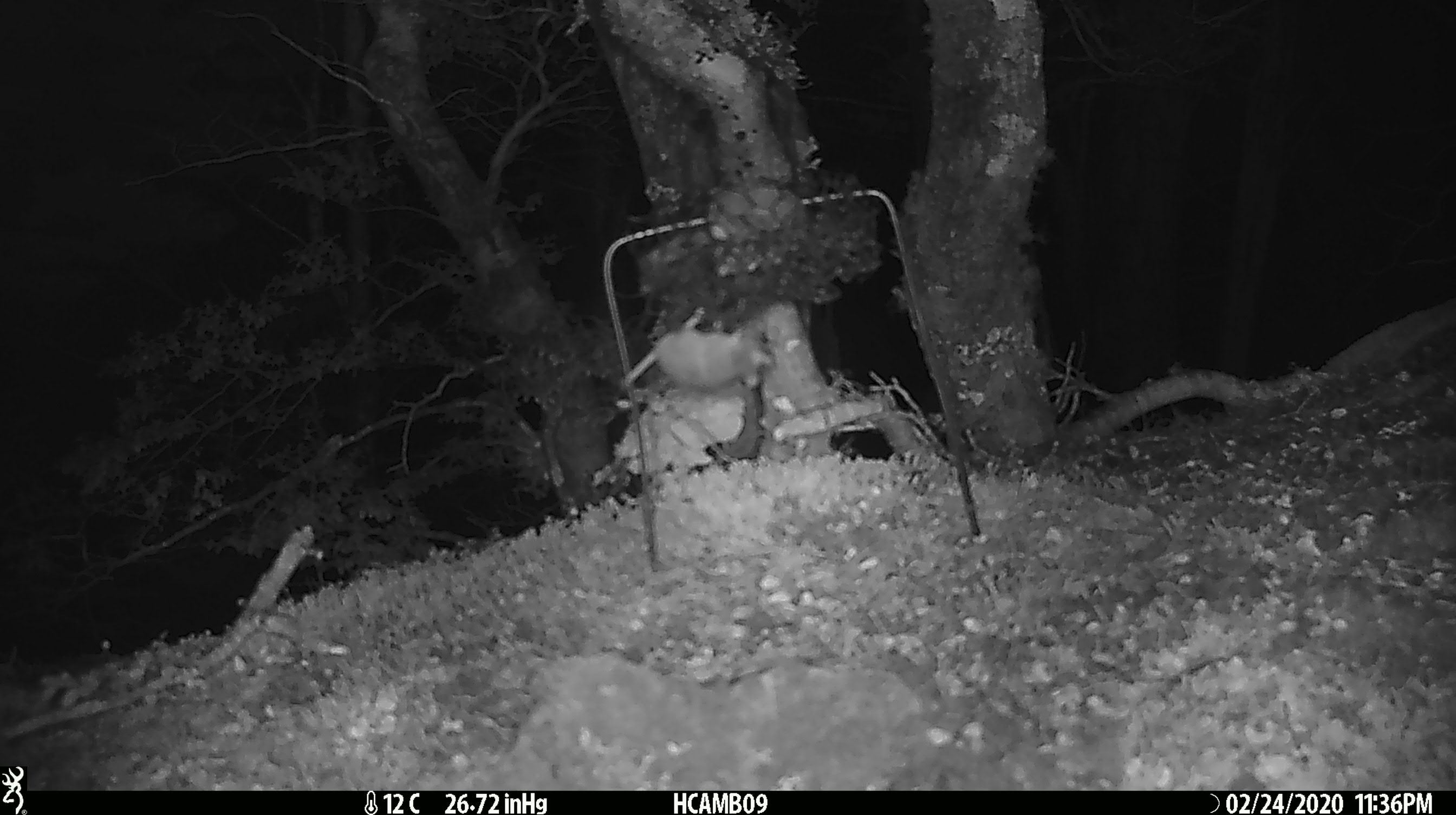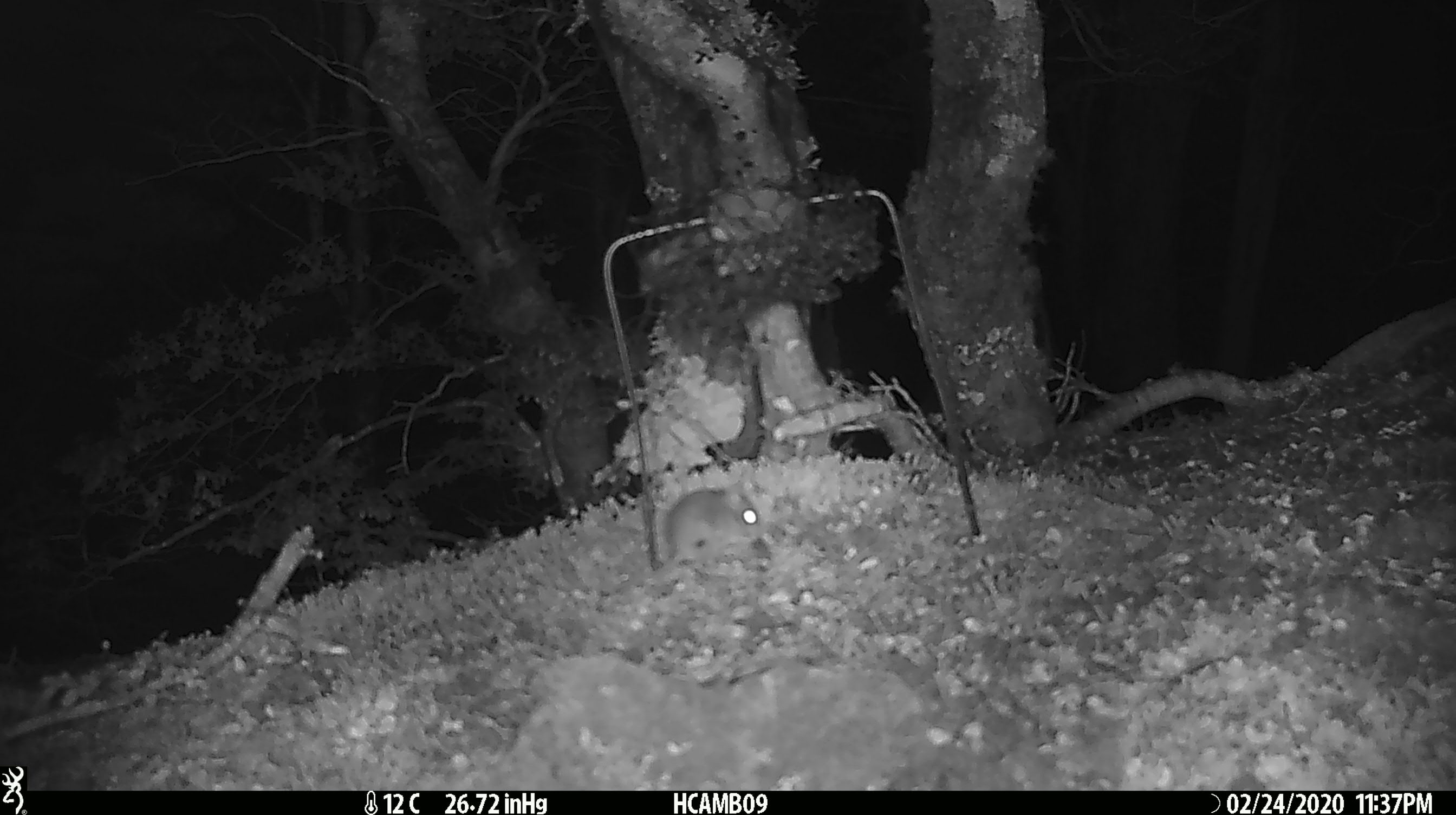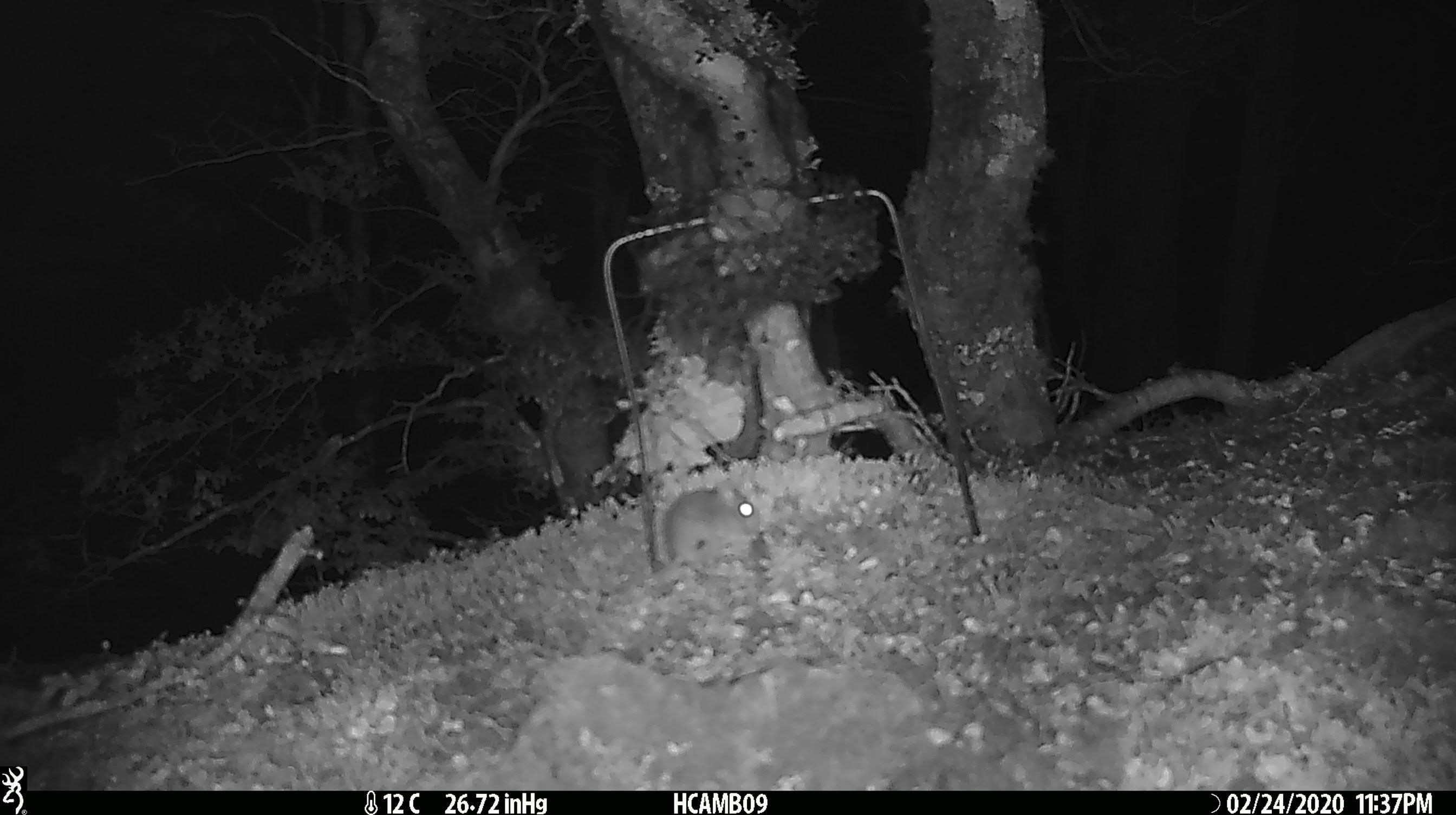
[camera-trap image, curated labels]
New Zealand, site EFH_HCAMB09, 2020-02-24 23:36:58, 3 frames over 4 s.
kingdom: Animalia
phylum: Chordata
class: Mammalia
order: Rodentia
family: Muridae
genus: Mus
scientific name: Mus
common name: mouse